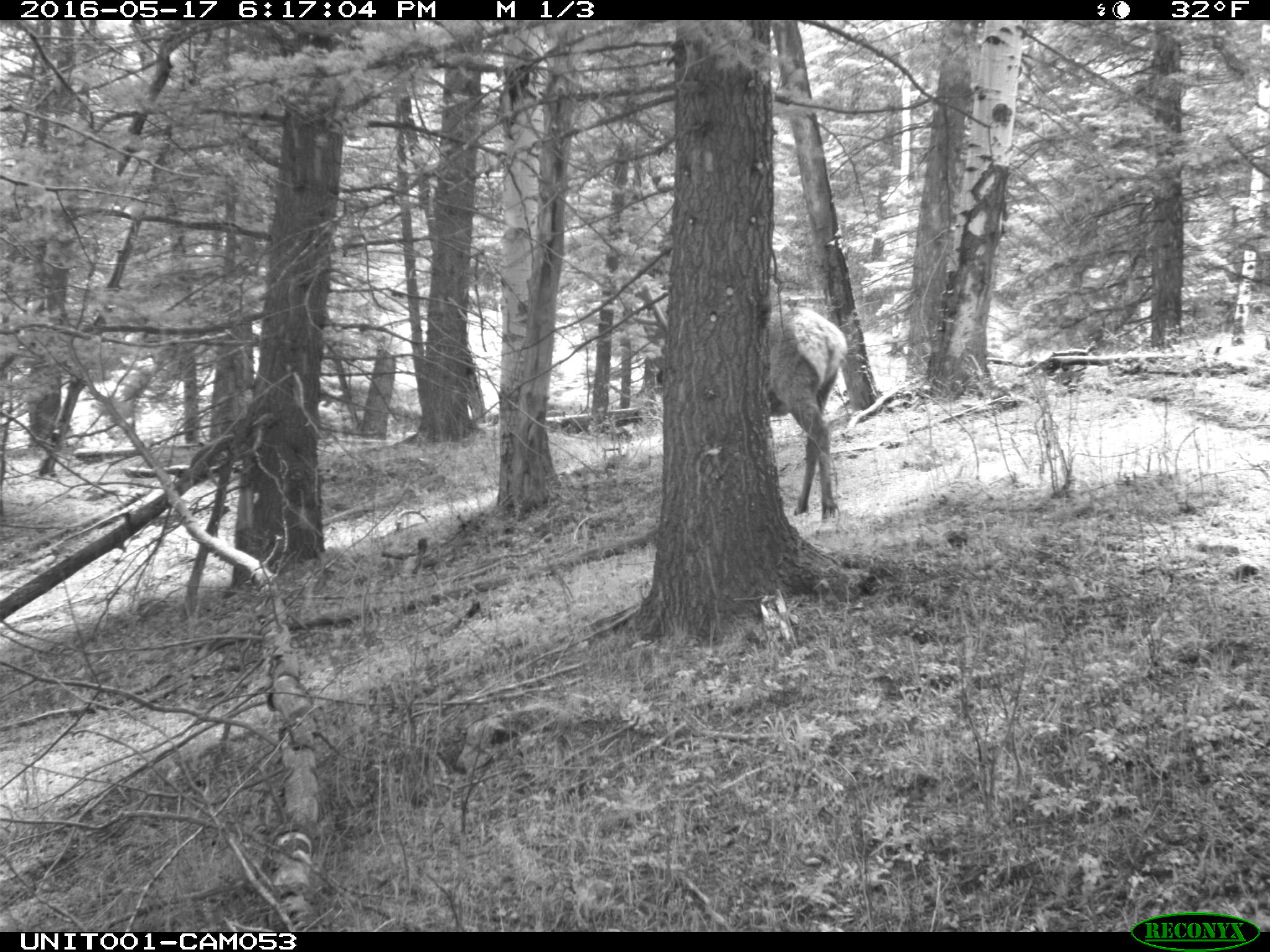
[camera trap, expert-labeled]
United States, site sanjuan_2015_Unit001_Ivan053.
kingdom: Animalia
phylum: Chordata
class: Mammalia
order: Artiodactyla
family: Cervidae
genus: Cervus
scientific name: Cervus elaphus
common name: red deer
Cervus elaphus (red deer).